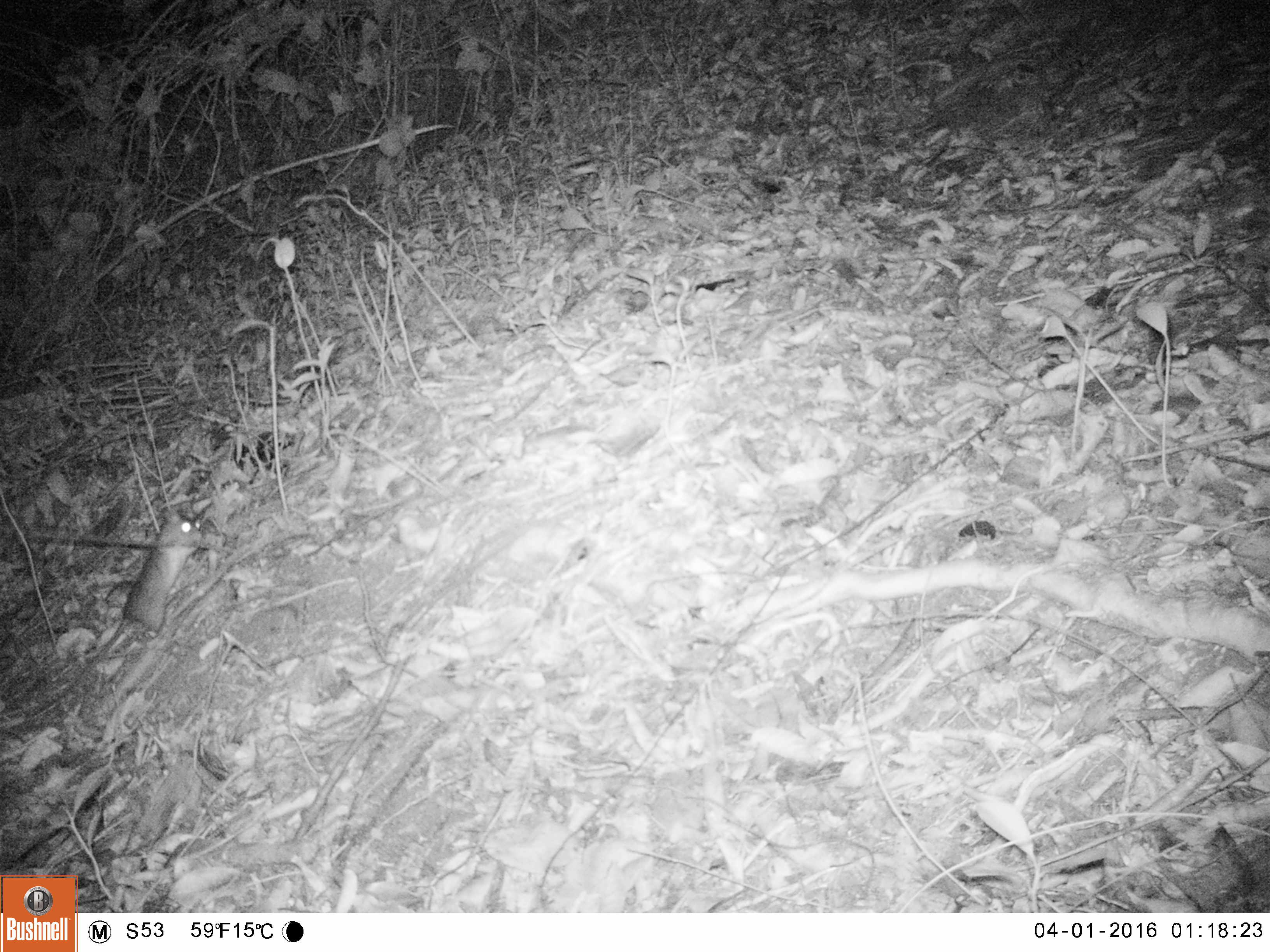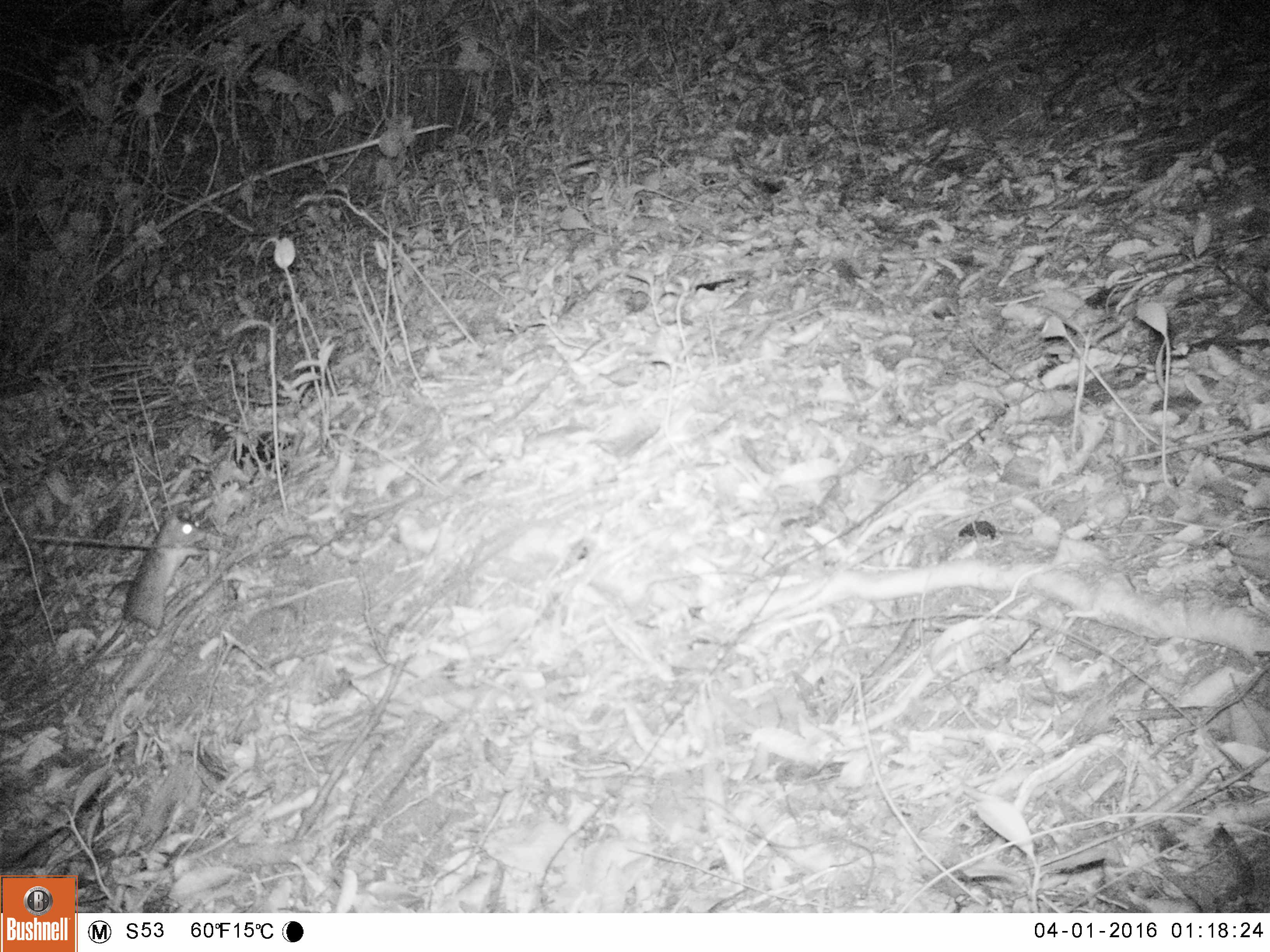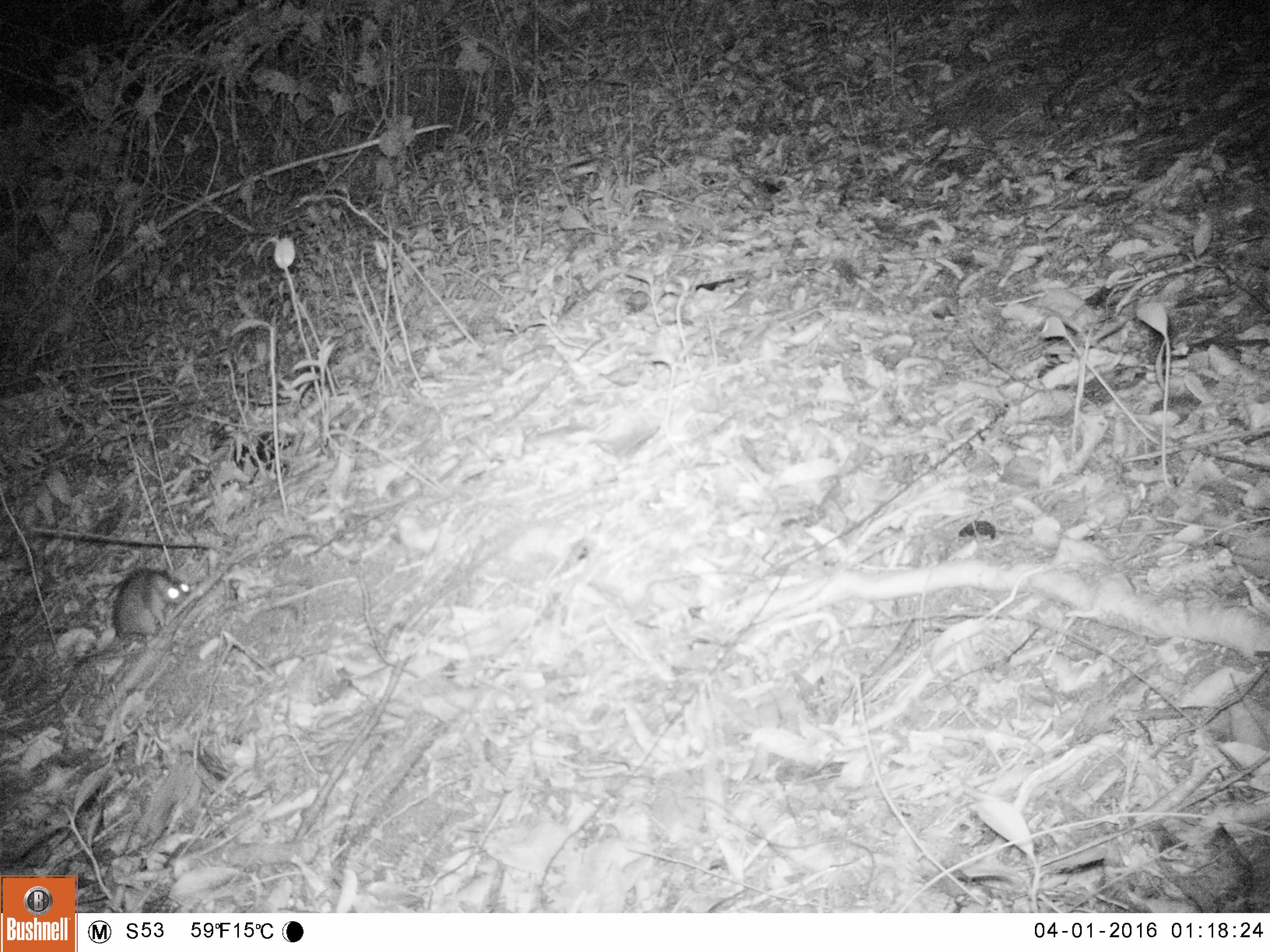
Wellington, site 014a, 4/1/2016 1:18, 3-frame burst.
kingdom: Animalia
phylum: Chordata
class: Mammalia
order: Rodentia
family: Muridae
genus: Rattus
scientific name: Rattus rattus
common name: ship rat